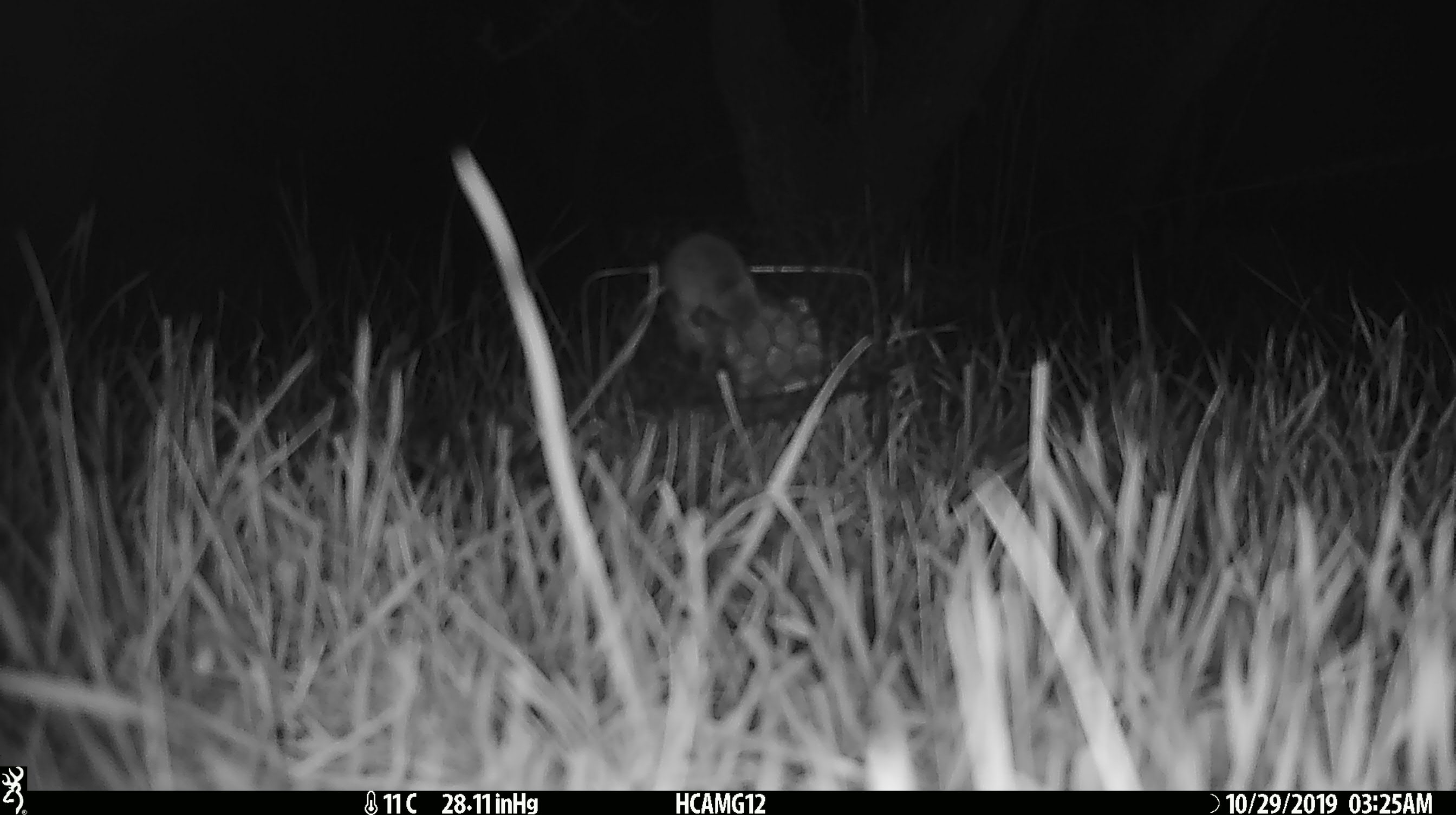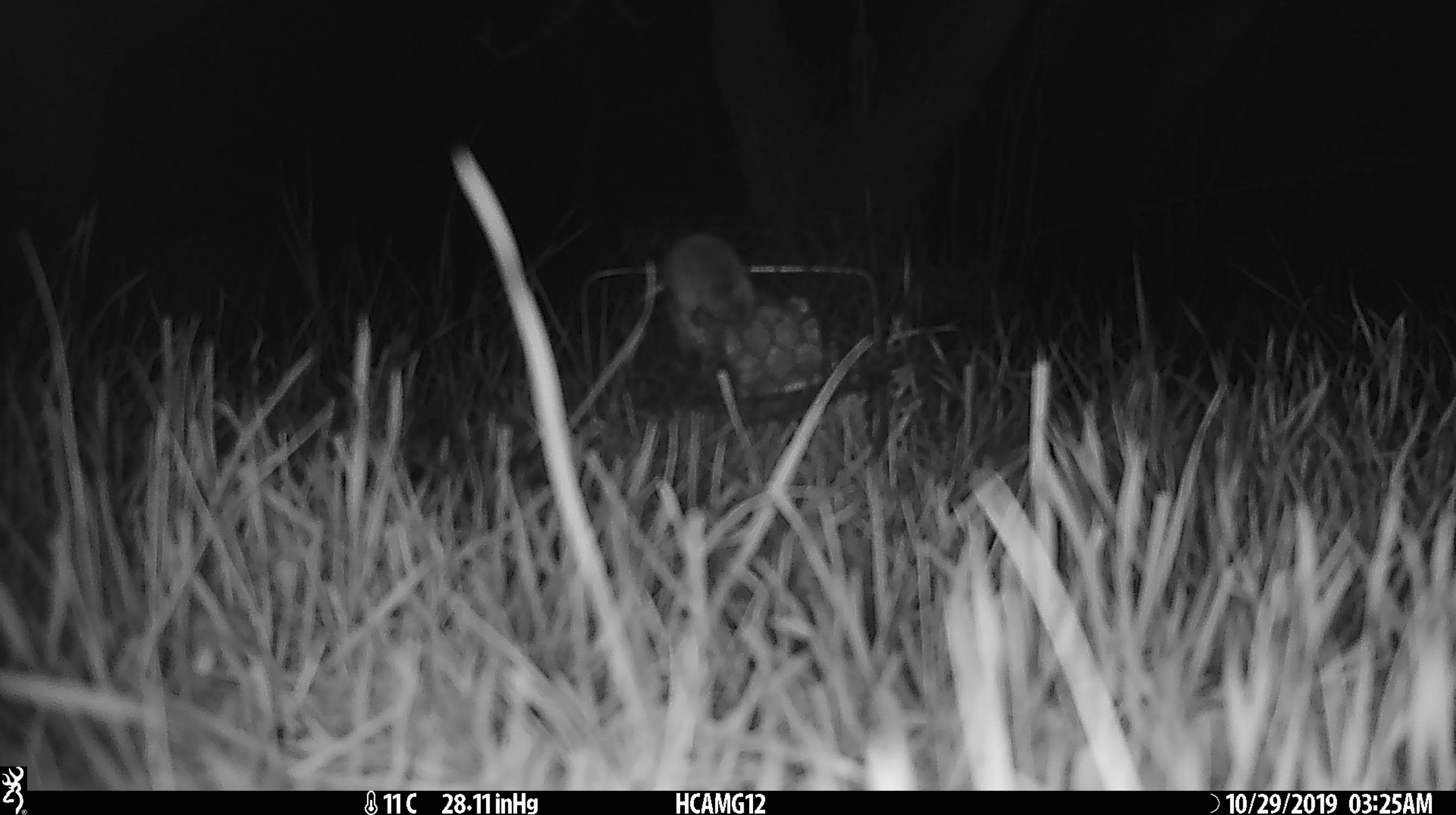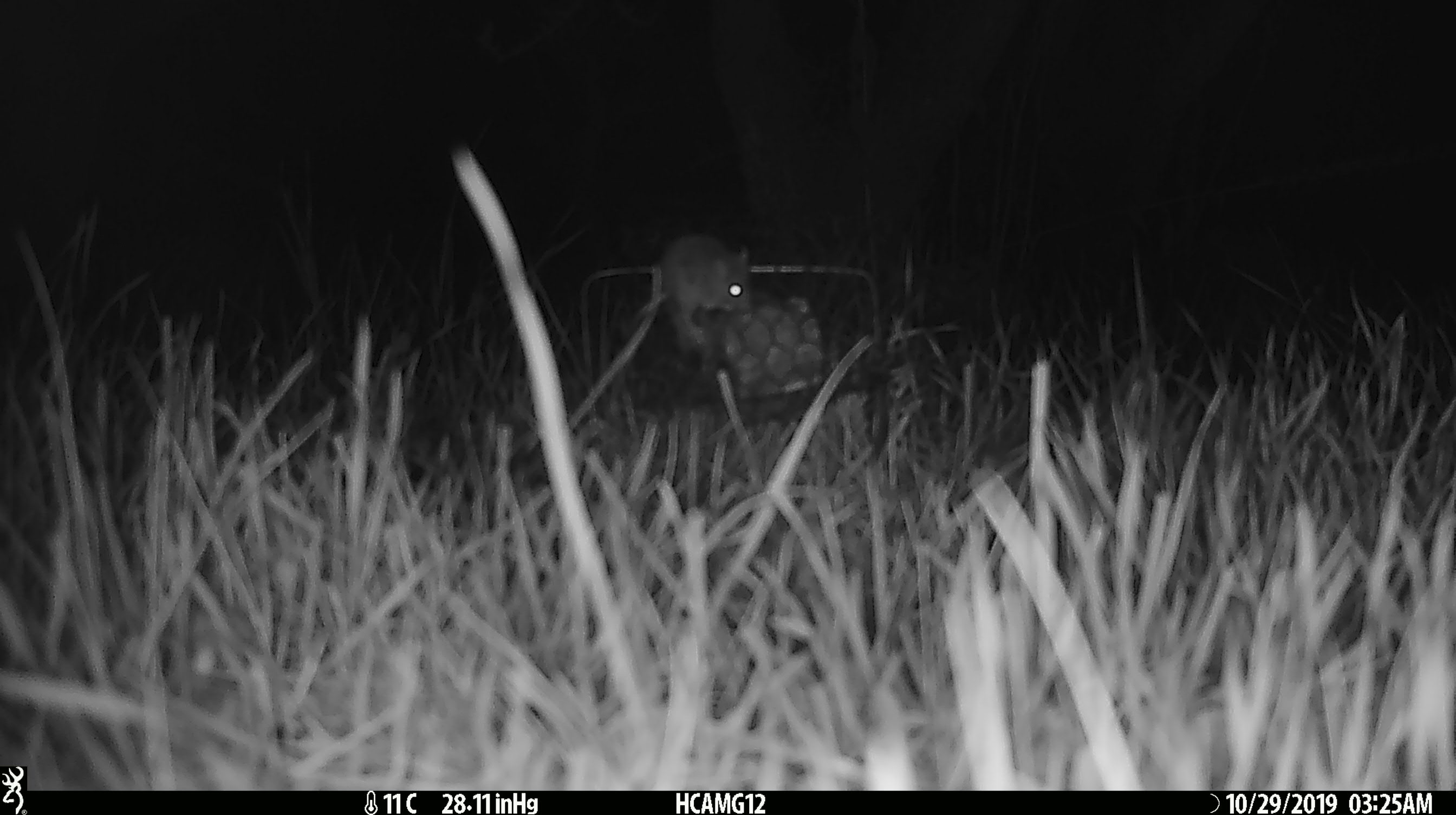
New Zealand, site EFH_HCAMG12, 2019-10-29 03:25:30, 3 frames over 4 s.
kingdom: Animalia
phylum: Chordata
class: Mammalia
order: Rodentia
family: Muridae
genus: Mus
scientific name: Mus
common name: mouse